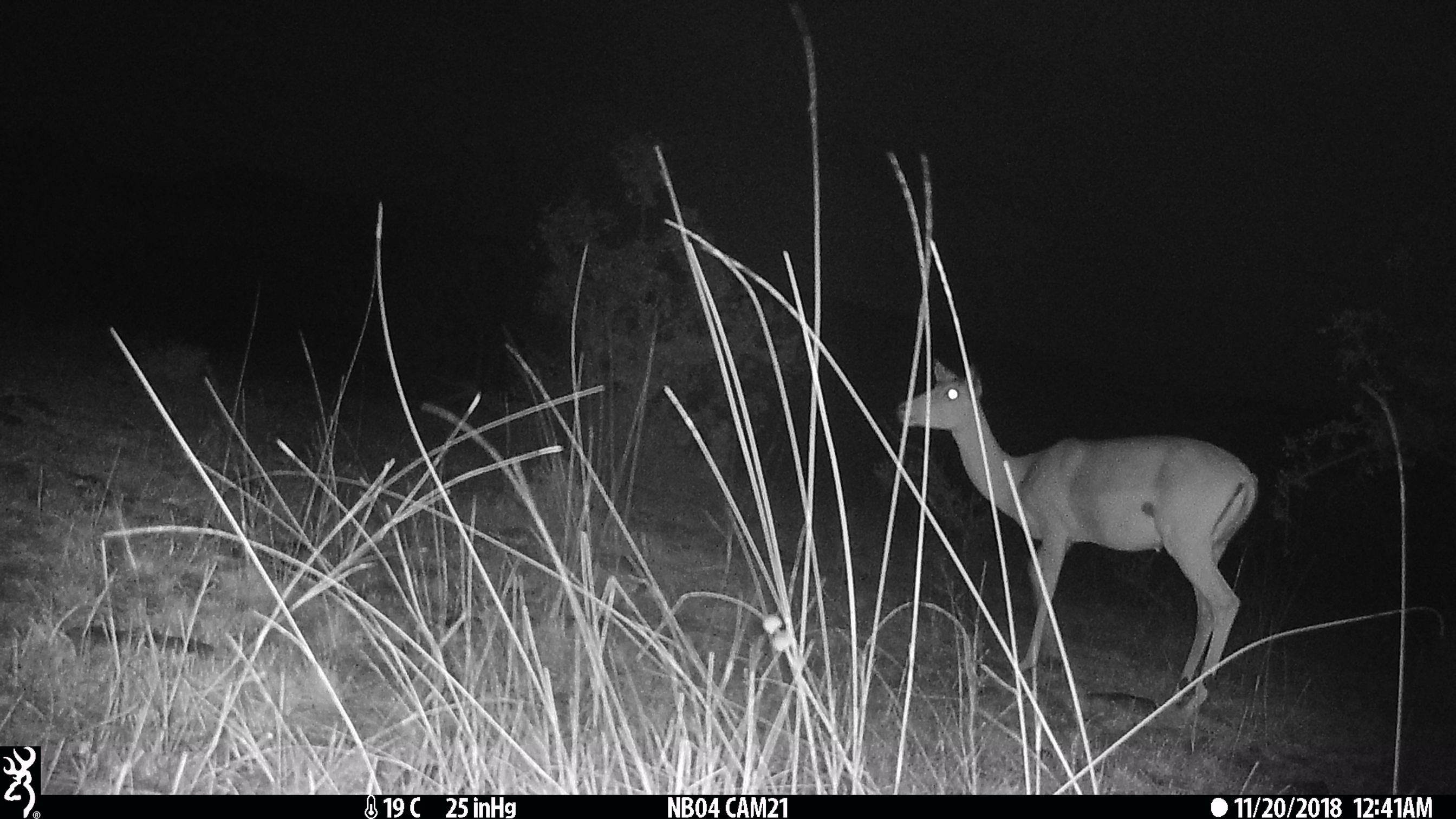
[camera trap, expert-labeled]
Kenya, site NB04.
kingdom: Animalia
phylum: Chordata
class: Mammalia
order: Artiodactyla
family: Bovidae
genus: Aepyceros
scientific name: Aepyceros melampus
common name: impala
Impala (Aepyceros melampus).